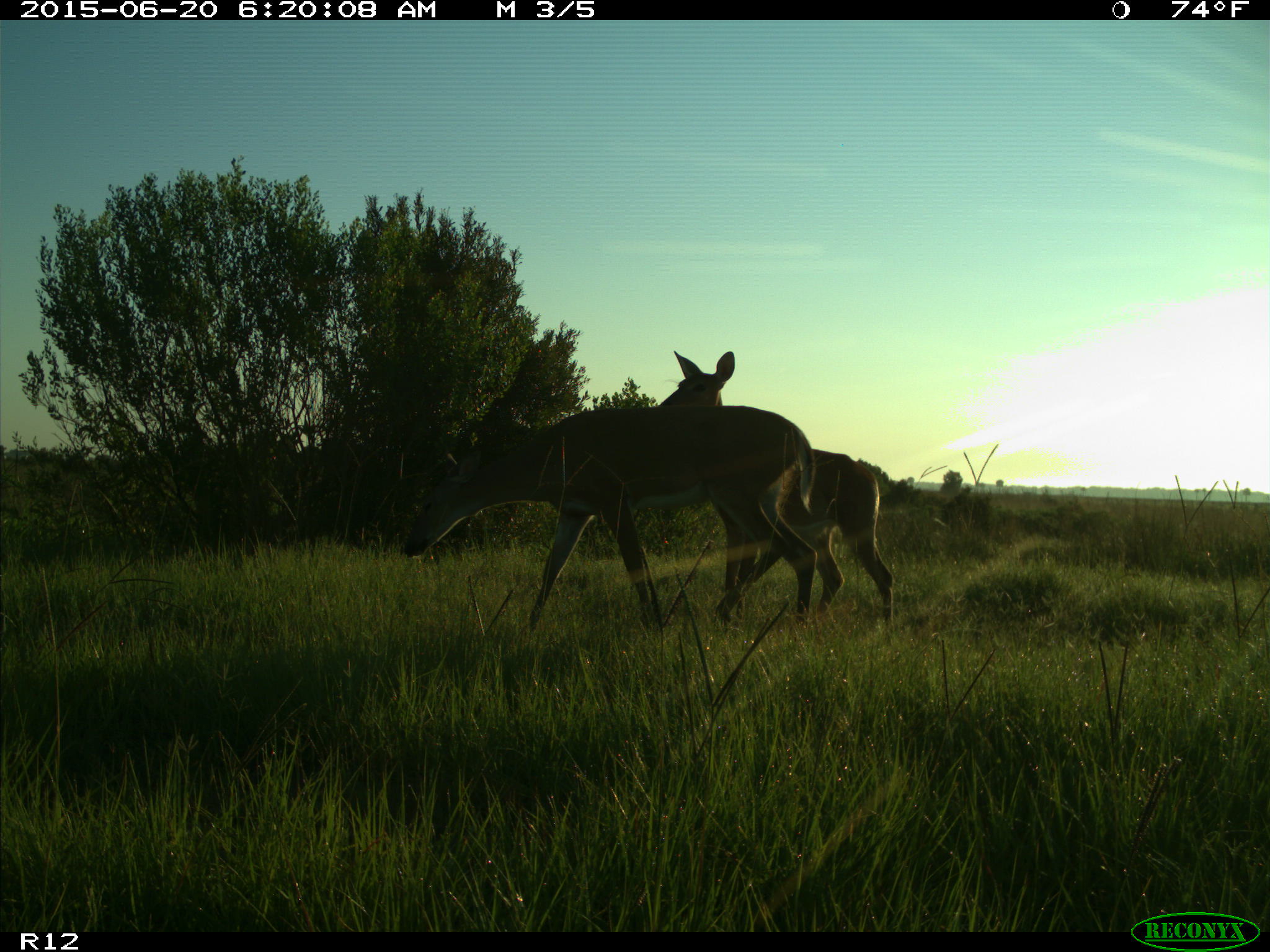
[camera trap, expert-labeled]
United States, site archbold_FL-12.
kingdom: Animalia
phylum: Chordata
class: Mammalia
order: Artiodactyla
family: Cervidae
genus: Odocoileus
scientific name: Odocoileus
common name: deer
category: unidentified deer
Unidentified deer (deer) (Odocoileus).